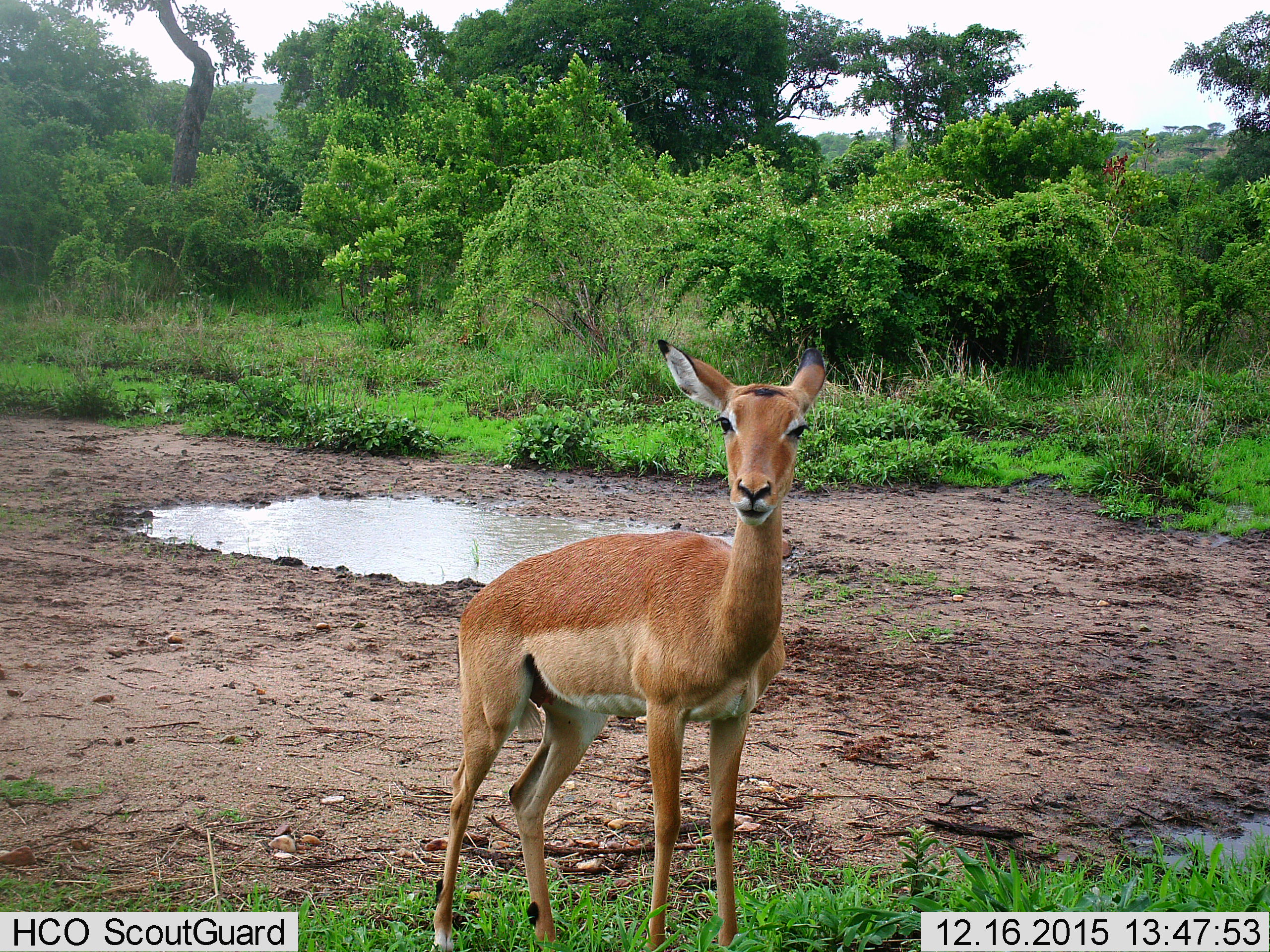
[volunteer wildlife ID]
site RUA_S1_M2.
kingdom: Animalia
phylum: Chordata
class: Mammalia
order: Artiodactyla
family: Bovidae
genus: Aepyceros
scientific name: Aepyceros melampus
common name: impala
Impala (Aepyceros melampus), count 1. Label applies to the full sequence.